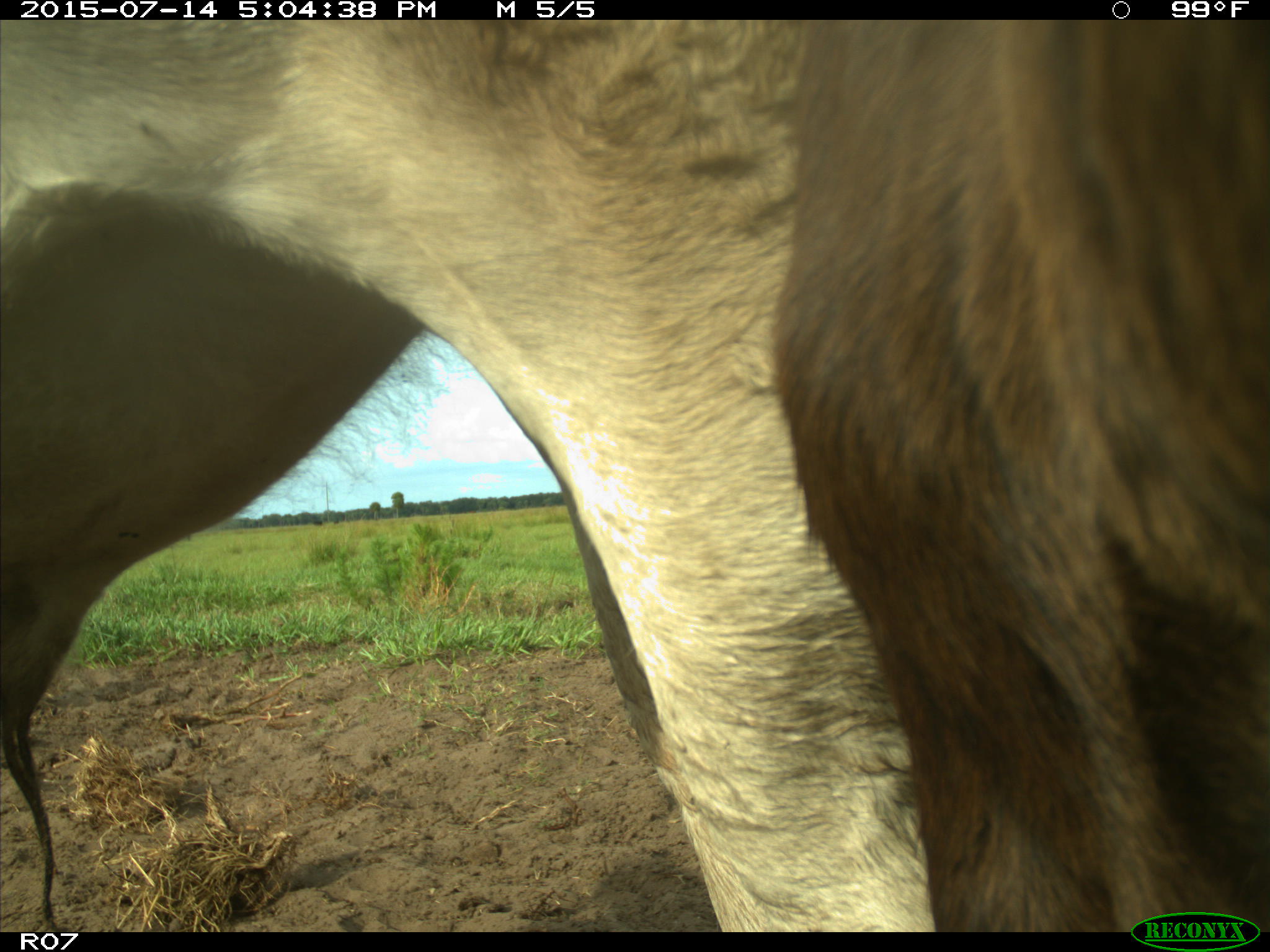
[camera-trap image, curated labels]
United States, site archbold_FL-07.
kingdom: Animalia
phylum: Chordata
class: Mammalia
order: Artiodactyla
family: Bovidae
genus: Bos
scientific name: Bos taurus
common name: domestic cow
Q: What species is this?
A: Bos taurus (domestic cow).